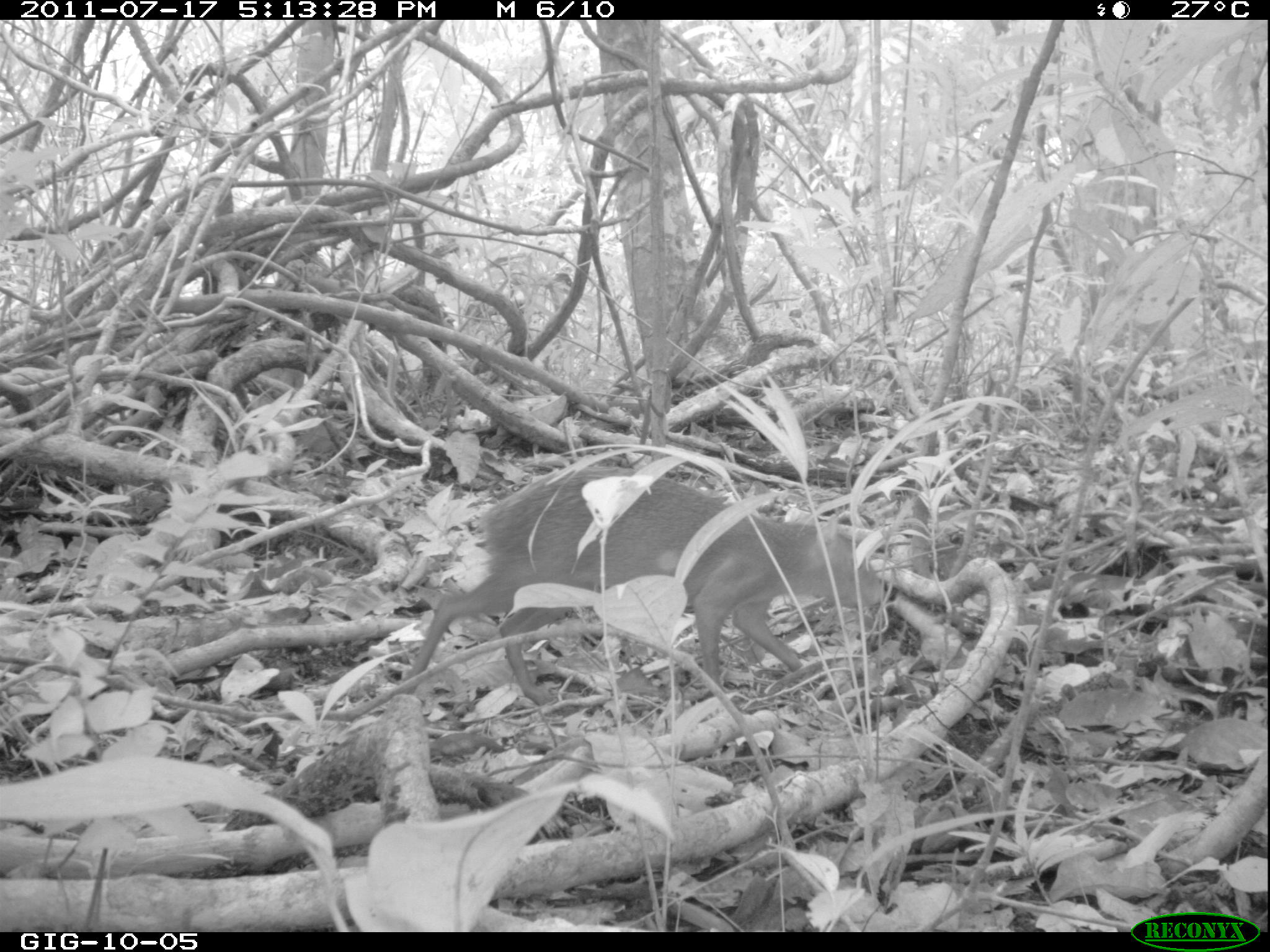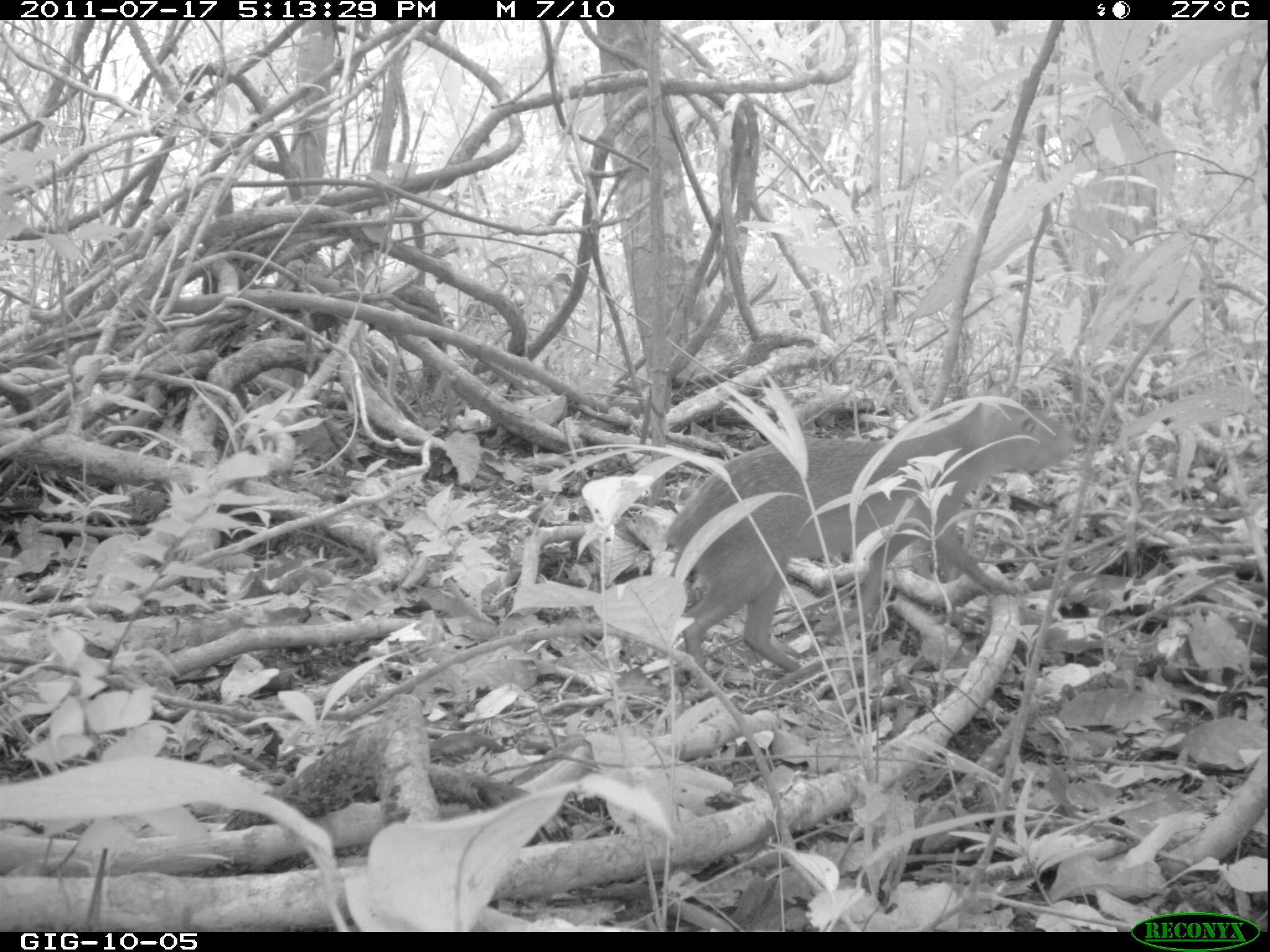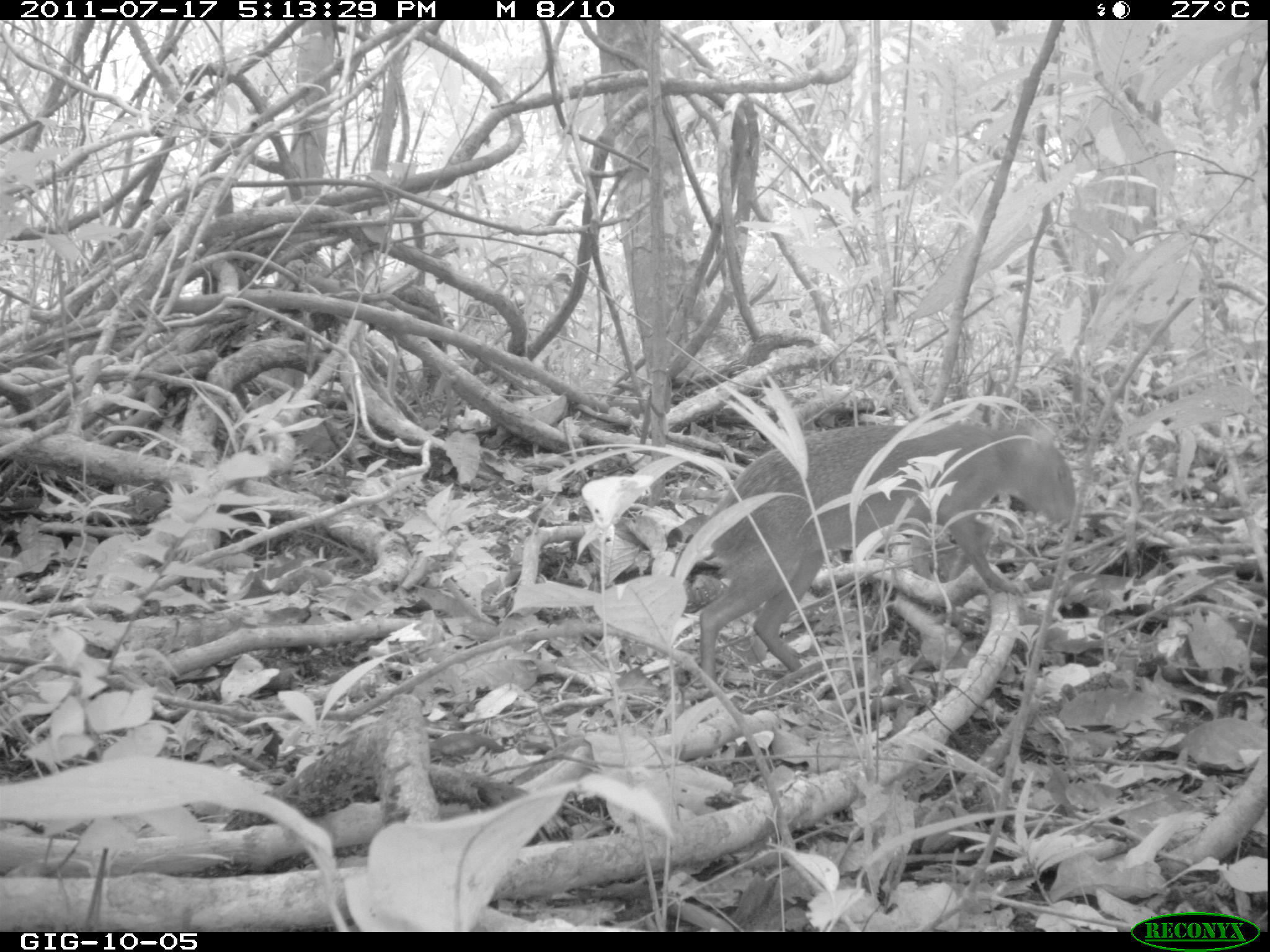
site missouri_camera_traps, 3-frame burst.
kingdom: Animalia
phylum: Chordata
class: Mammalia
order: Rodentia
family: Dasyproctidae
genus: Dasyprocta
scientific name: Dasyprocta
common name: agouti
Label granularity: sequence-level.